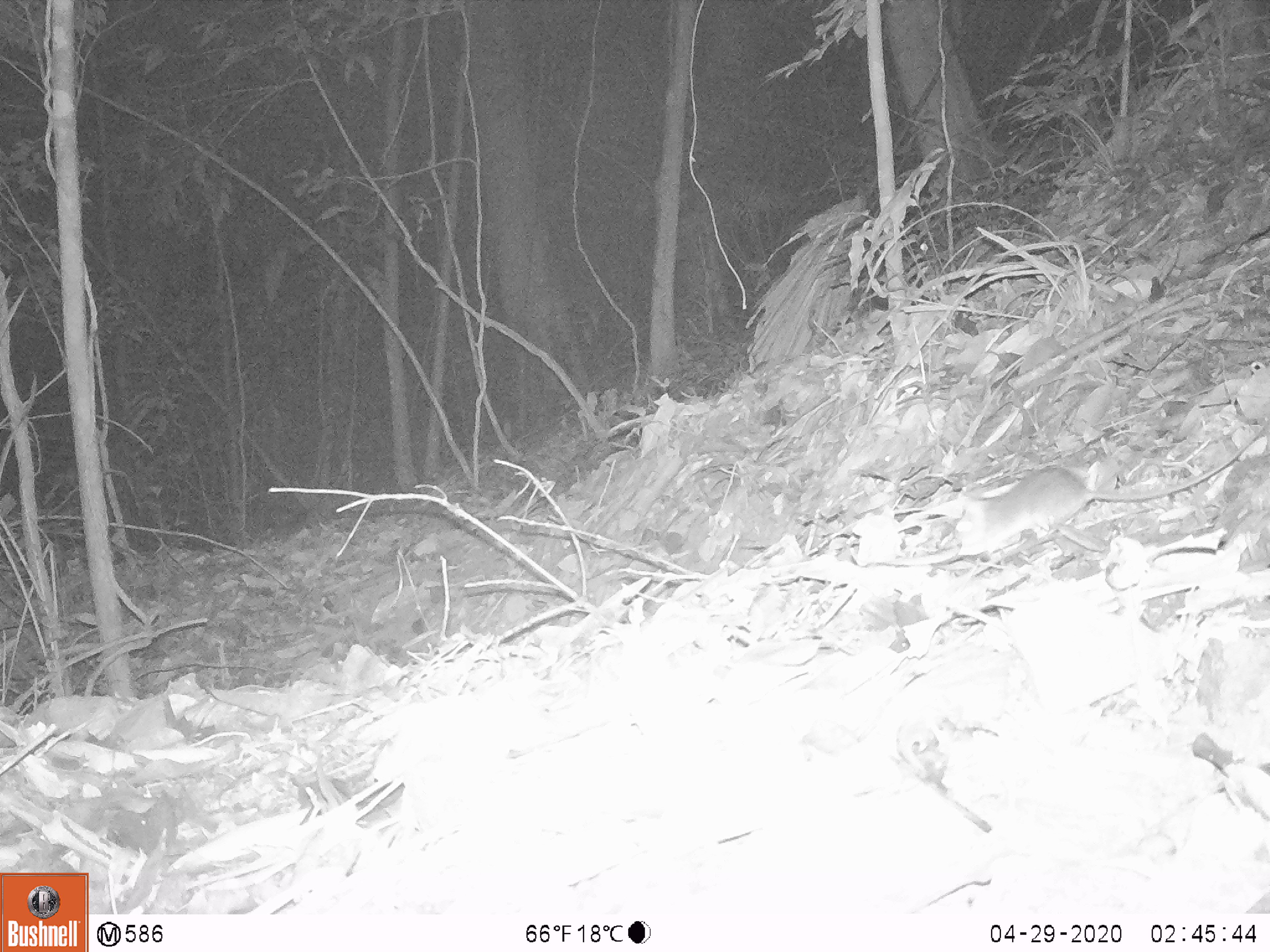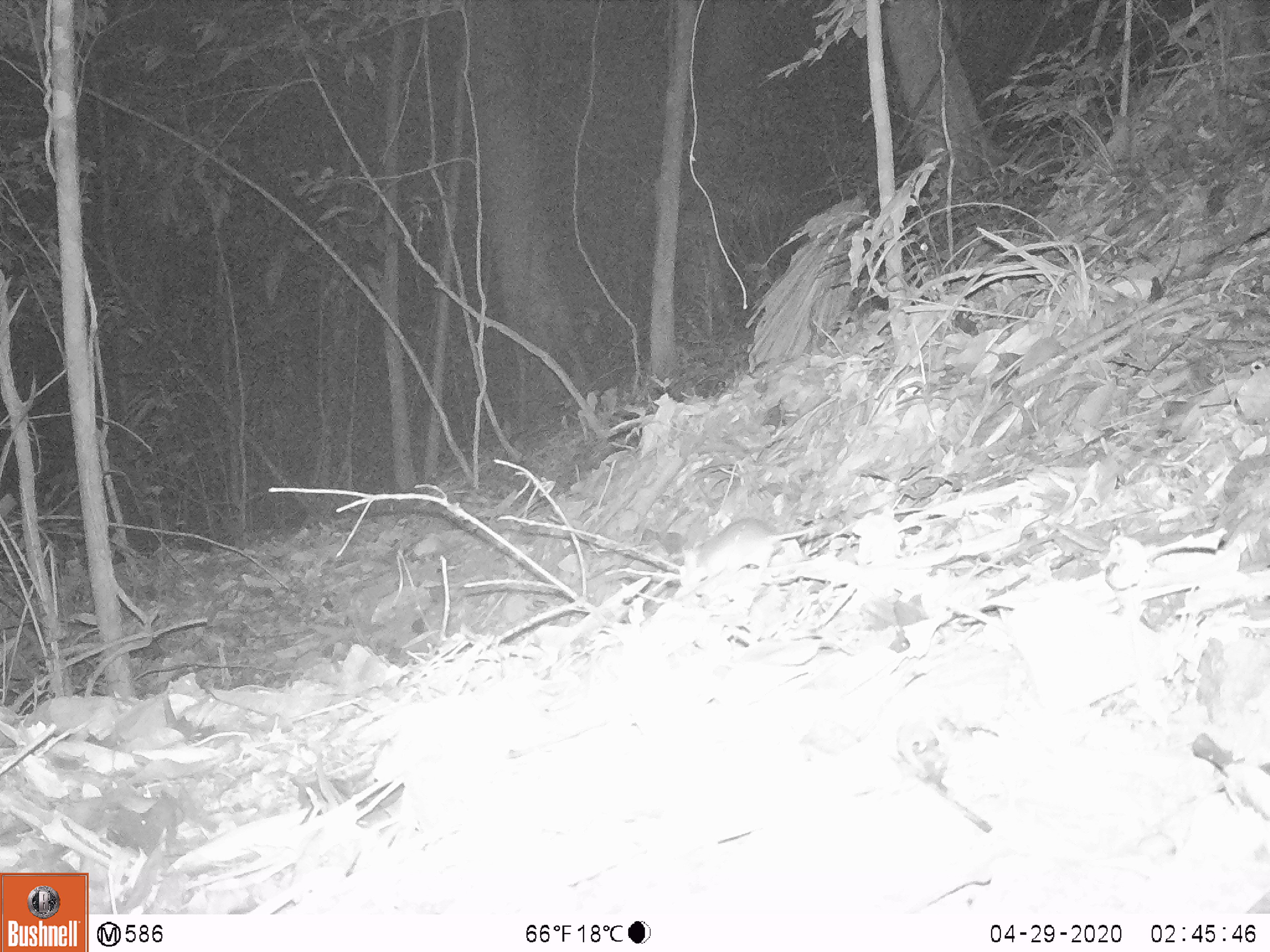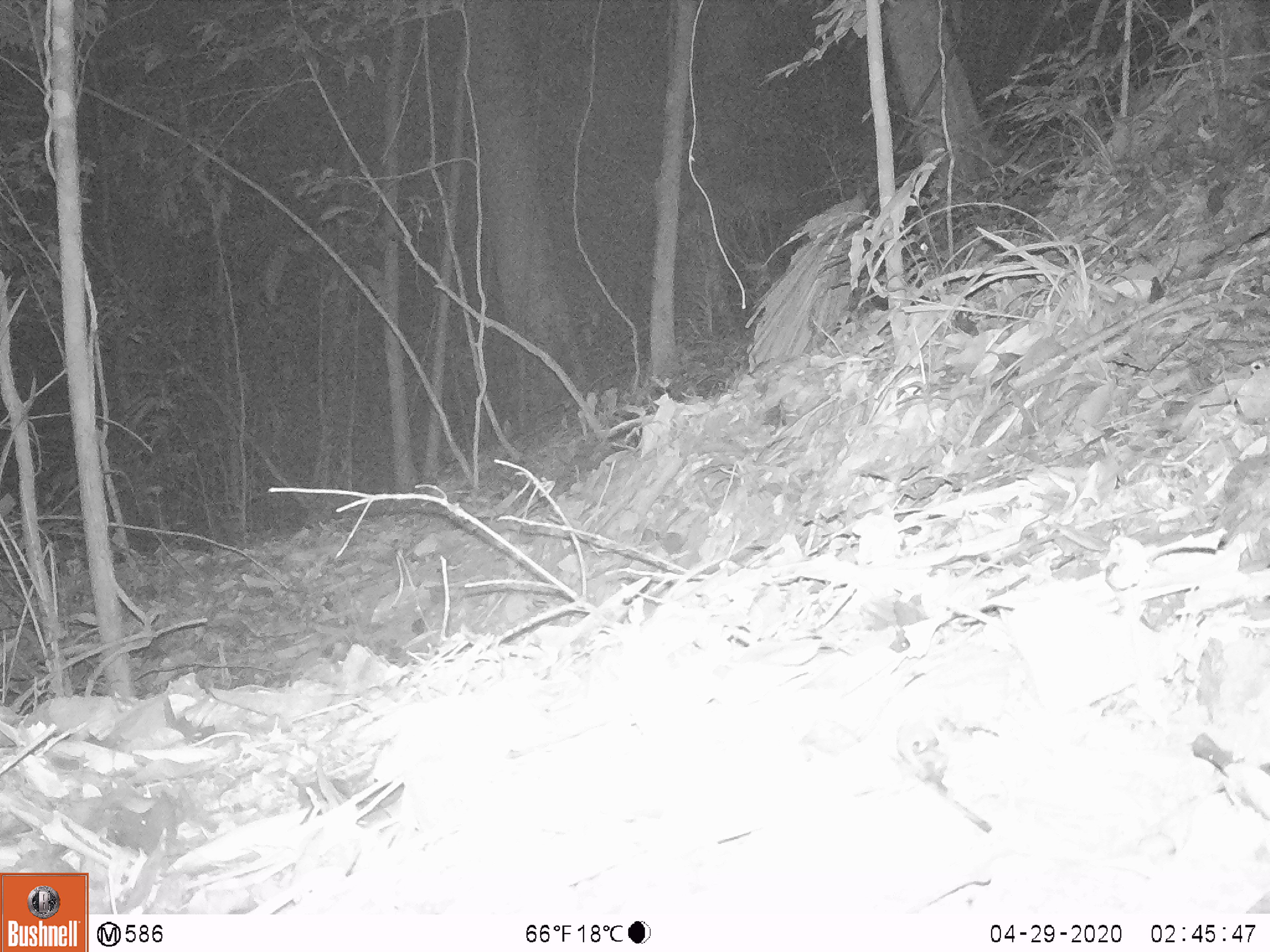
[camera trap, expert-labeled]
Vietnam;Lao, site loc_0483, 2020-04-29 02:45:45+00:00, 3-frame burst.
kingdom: Animalia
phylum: Chordata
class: Mammalia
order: Rodentia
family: Muridae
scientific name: Muridae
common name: old-world mice and rats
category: unidentified murid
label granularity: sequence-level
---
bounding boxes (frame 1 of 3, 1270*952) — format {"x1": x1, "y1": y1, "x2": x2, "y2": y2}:
unidentified murid: {"x1": 956, "y1": 423, "x2": 1270, "y2": 553}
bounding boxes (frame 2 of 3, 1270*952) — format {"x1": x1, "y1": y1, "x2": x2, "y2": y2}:
unidentified murid: {"x1": 677, "y1": 507, "x2": 852, "y2": 591}